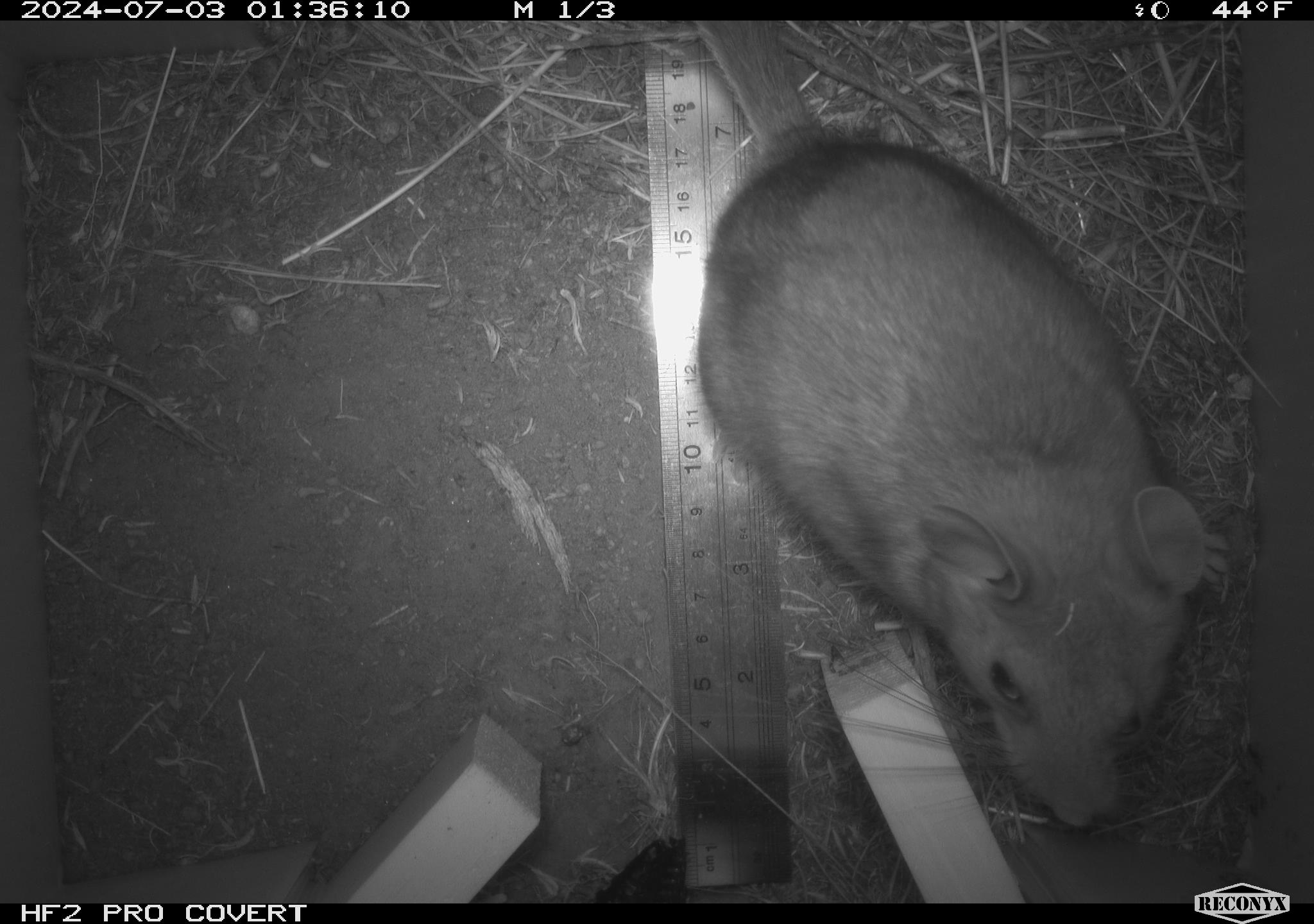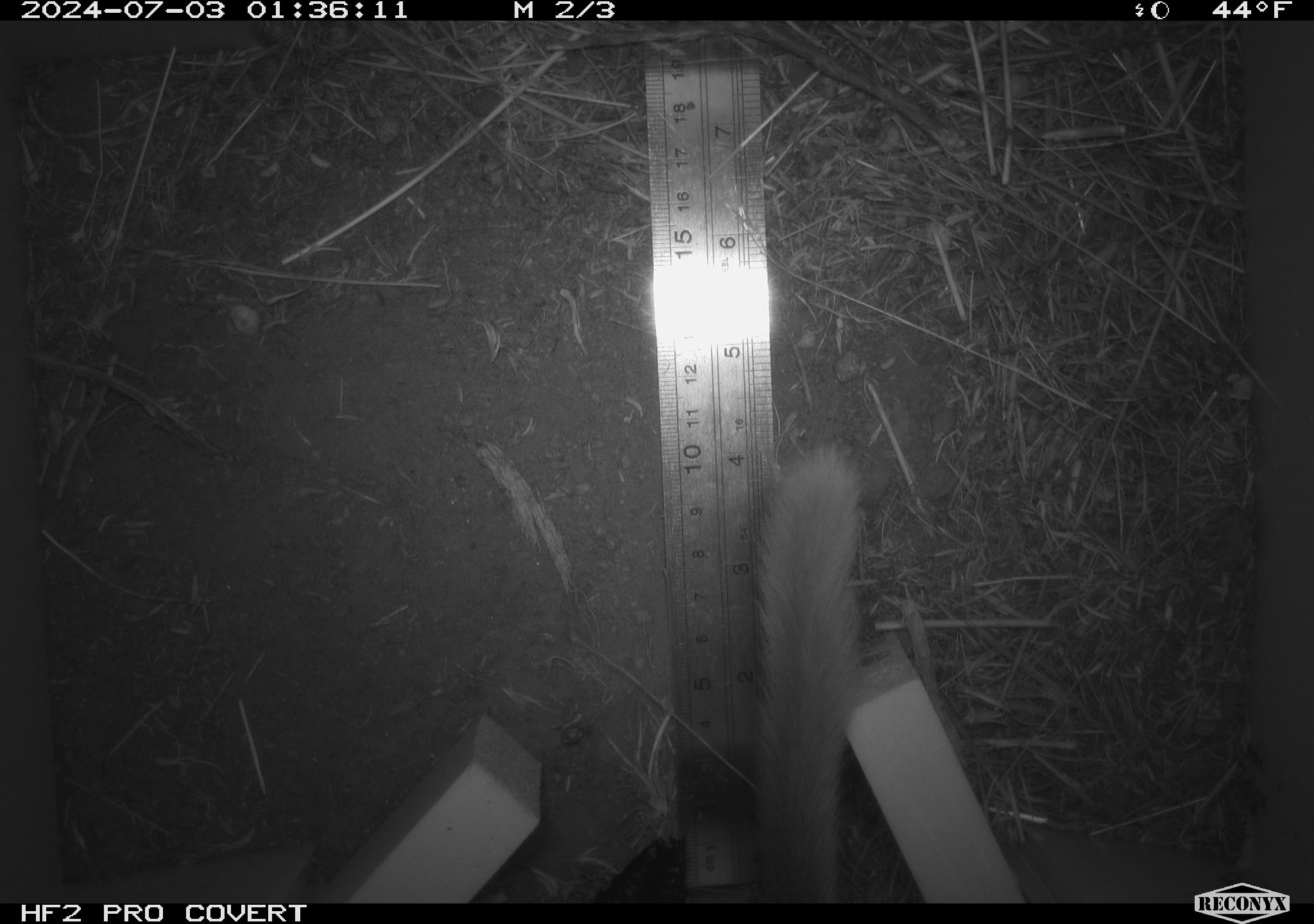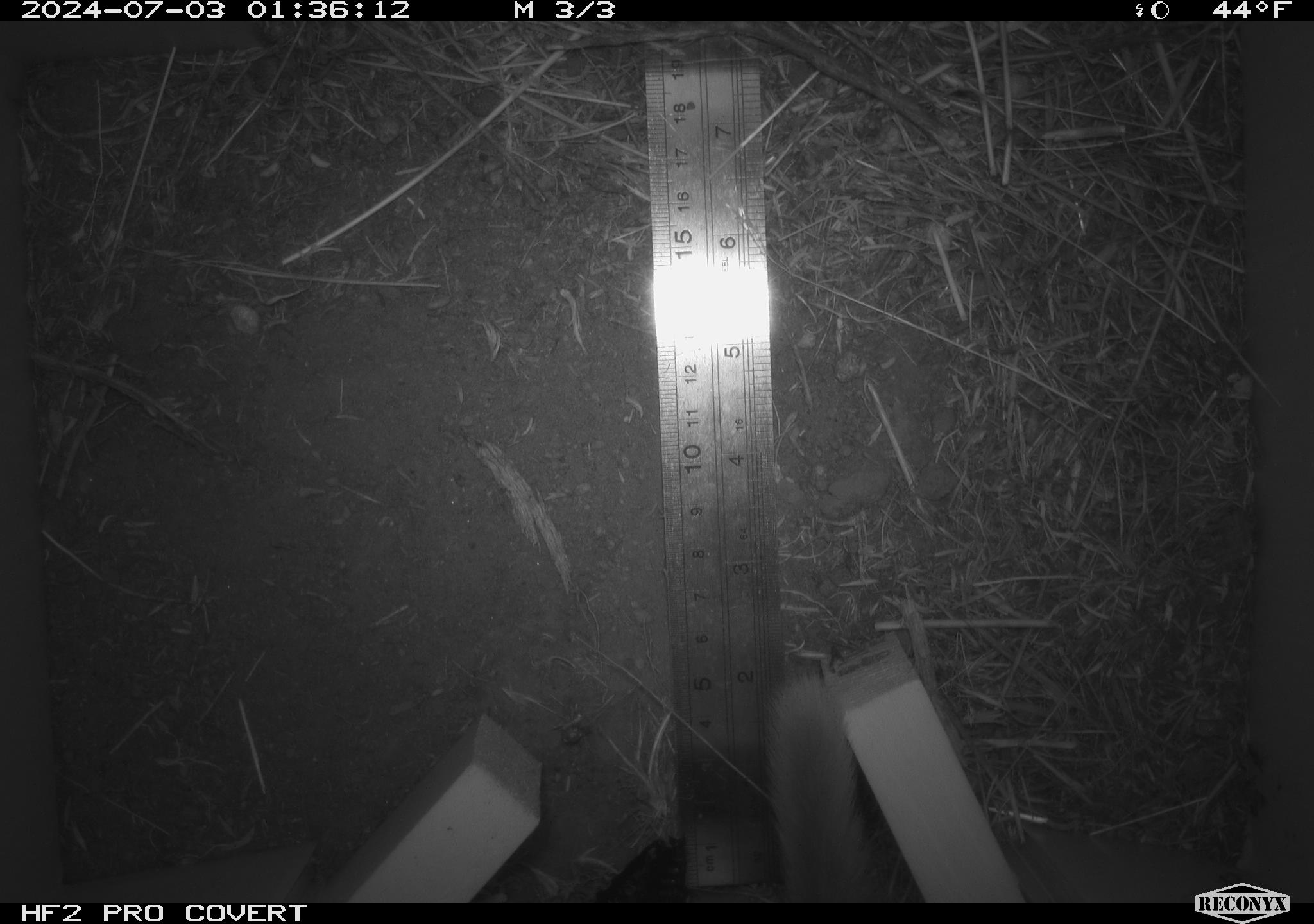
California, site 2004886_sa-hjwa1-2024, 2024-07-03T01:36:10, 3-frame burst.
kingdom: Animalia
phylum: Chordata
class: Mammalia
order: Rodentia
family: Cricetidae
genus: Neotoma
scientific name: Neotoma cinerea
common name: bushy-tailed woodrat